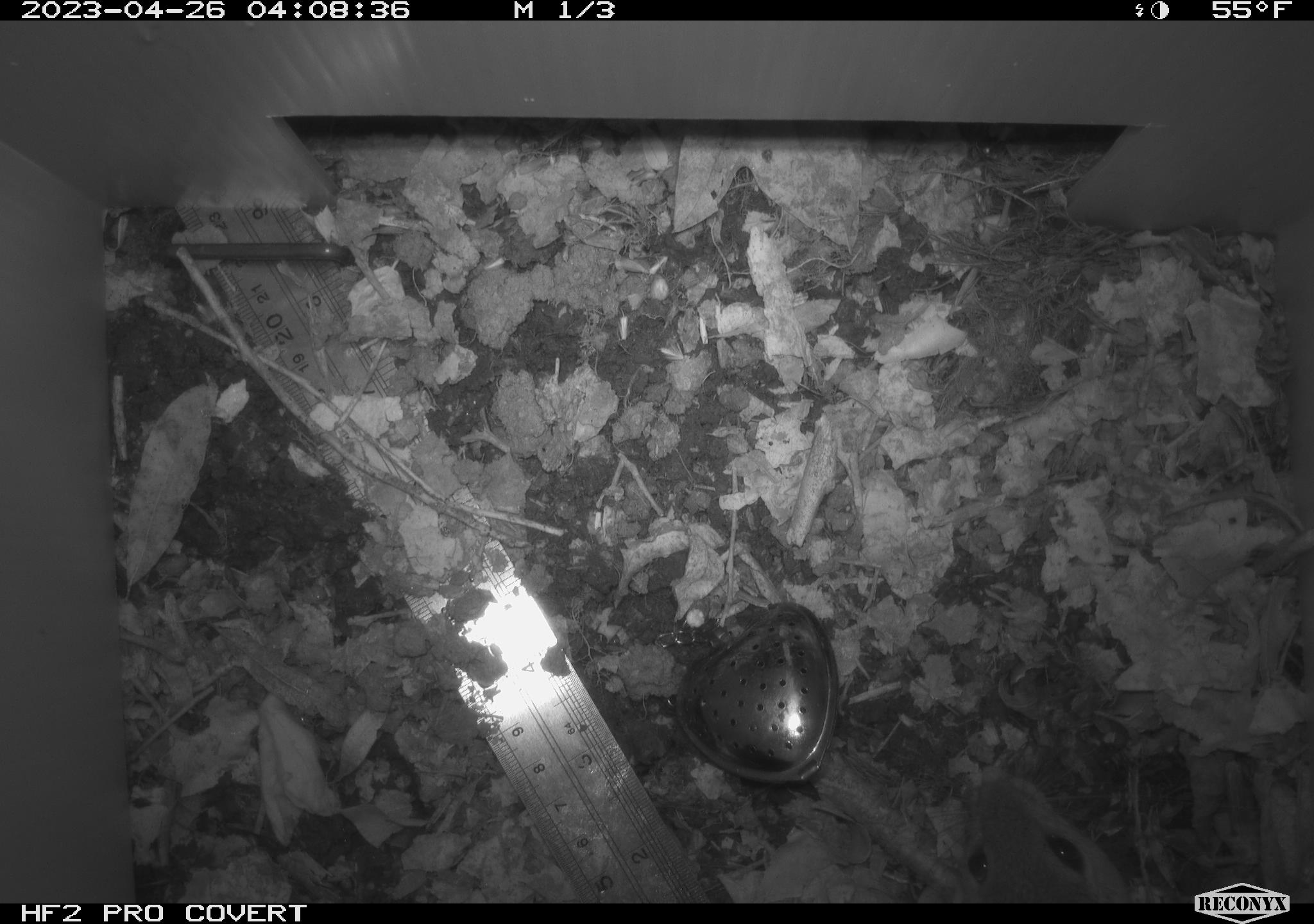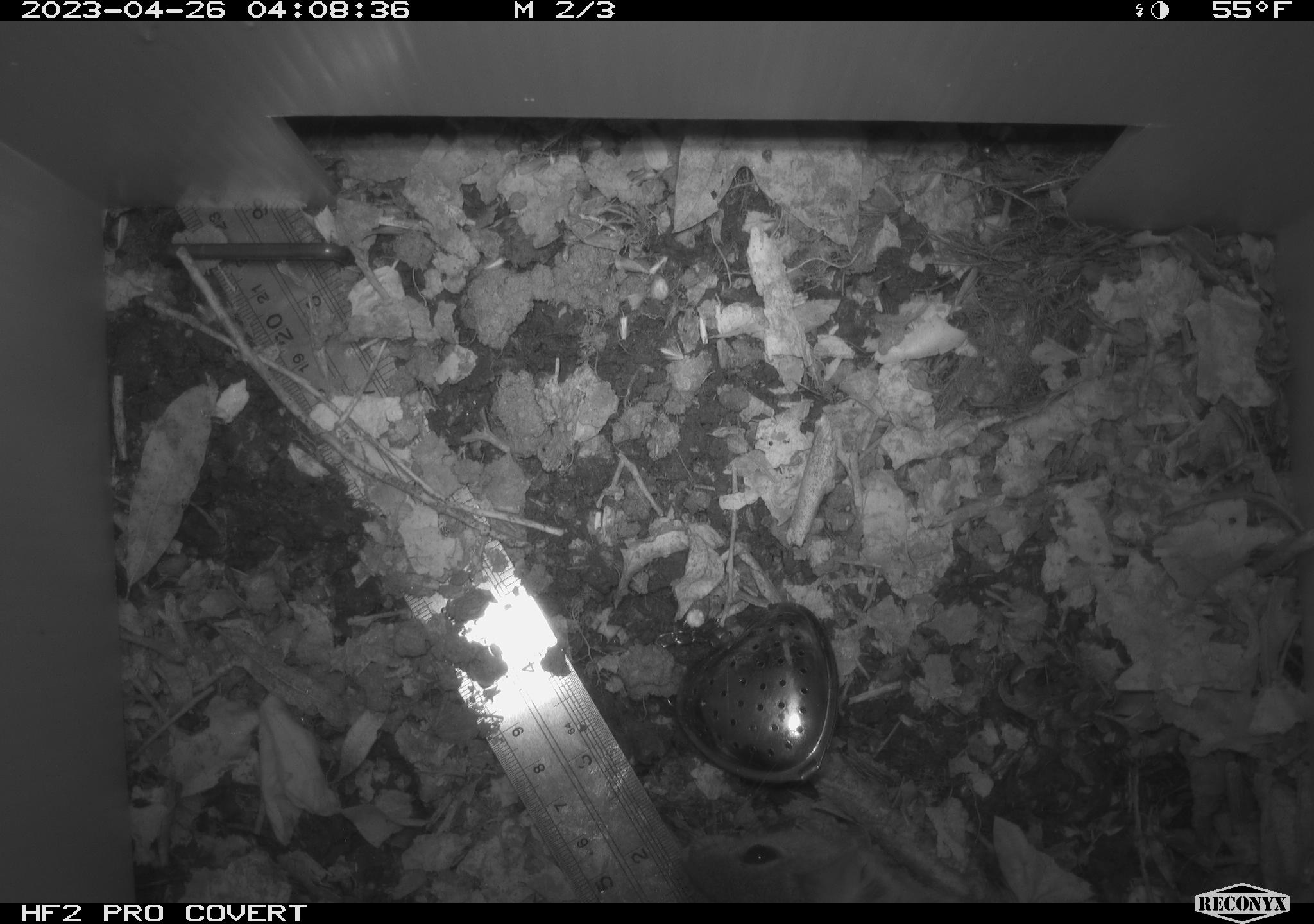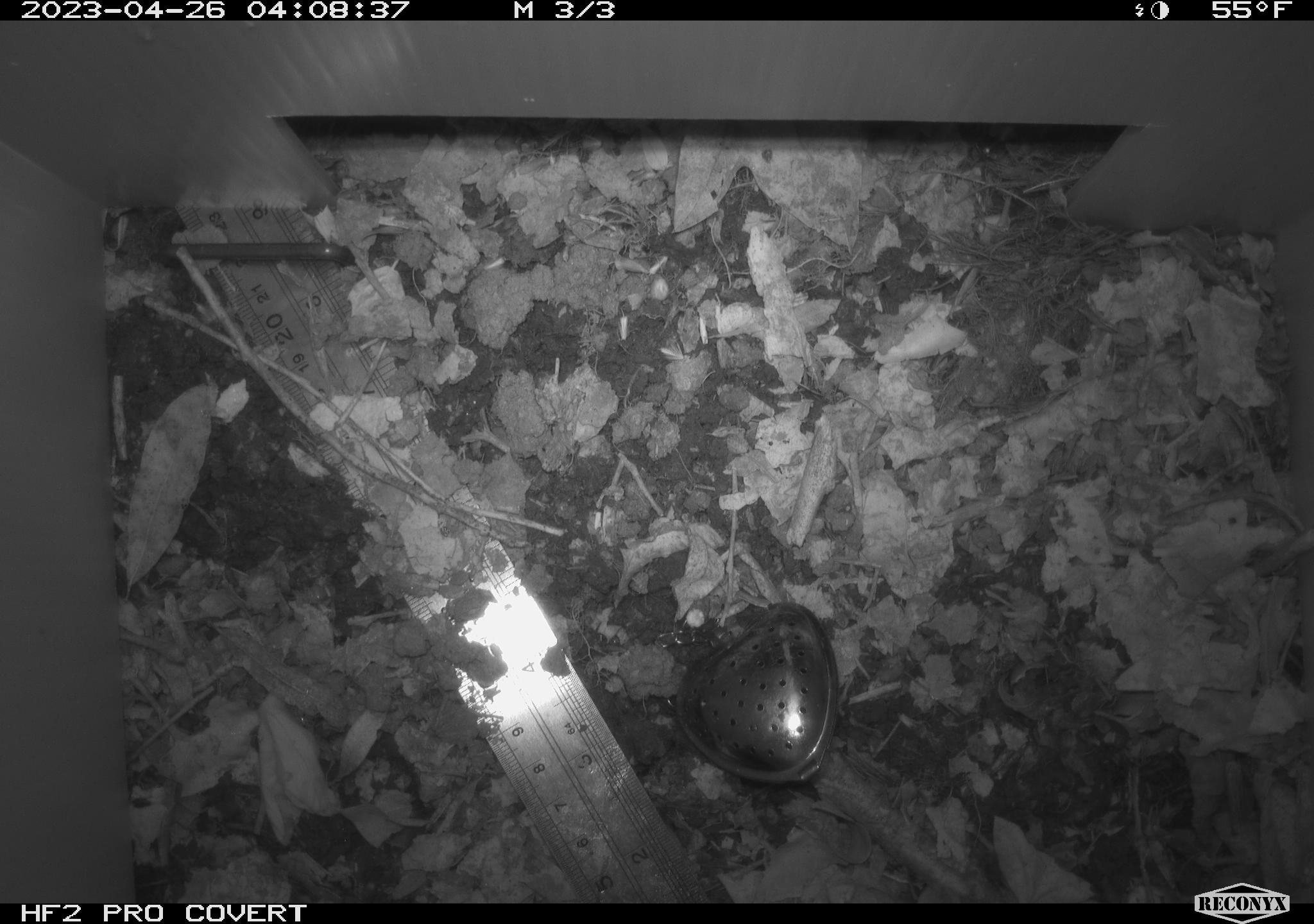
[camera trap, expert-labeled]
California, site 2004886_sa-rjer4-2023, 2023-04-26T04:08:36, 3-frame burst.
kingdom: Animalia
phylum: Chordata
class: Mammalia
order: Rodentia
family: Cricetidae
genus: Neotoma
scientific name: Neotoma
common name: pack rat or woodrat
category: neotoma species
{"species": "neotoma species (pack rat or woodrat) (Neotoma)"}